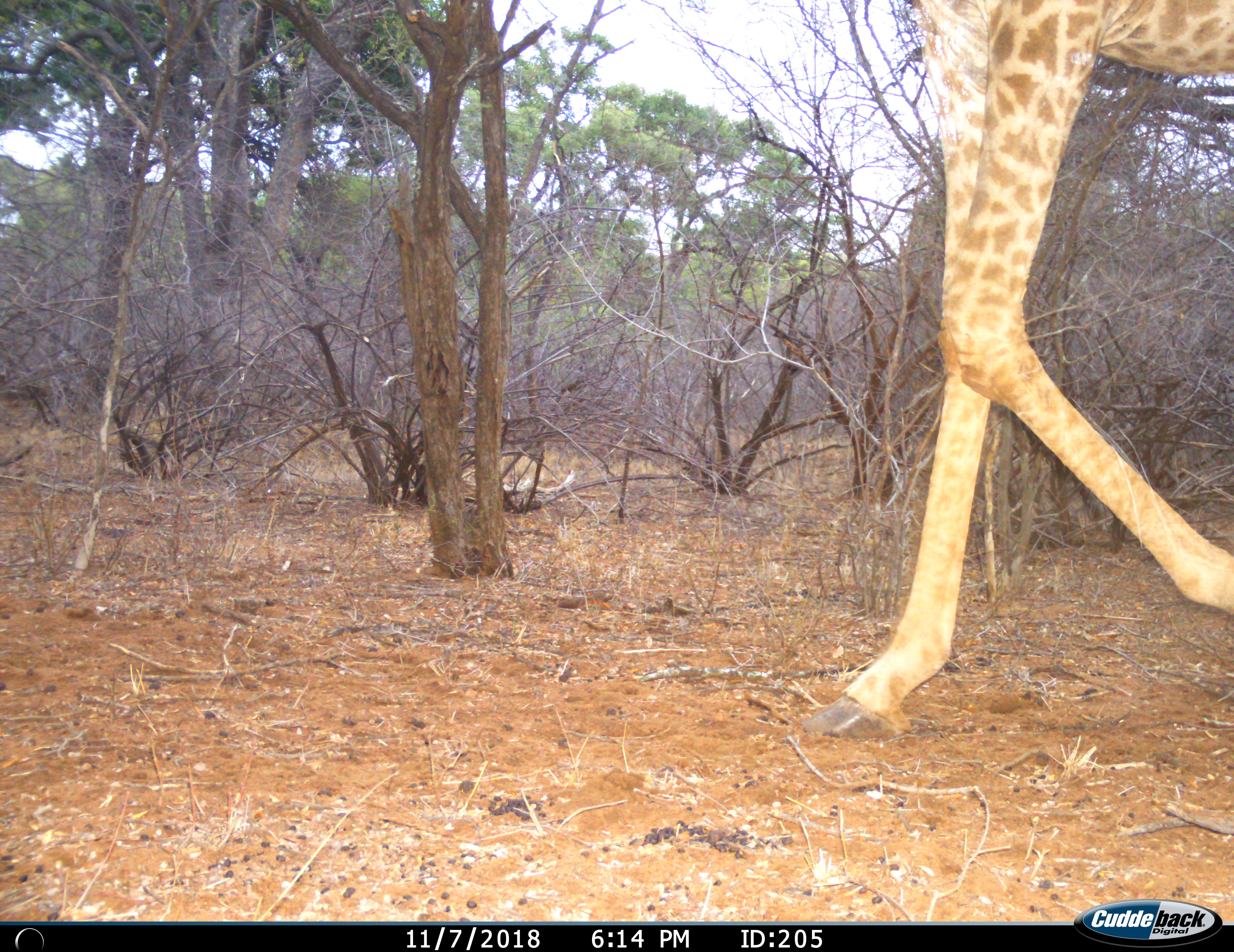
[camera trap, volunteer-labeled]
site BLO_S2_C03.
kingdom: Animalia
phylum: Chordata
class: Mammalia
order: Artiodactyla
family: Giraffidae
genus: Giraffa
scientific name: Giraffa camelopardalis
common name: giraffe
Giraffe (Giraffa camelopardalis), count 1. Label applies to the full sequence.